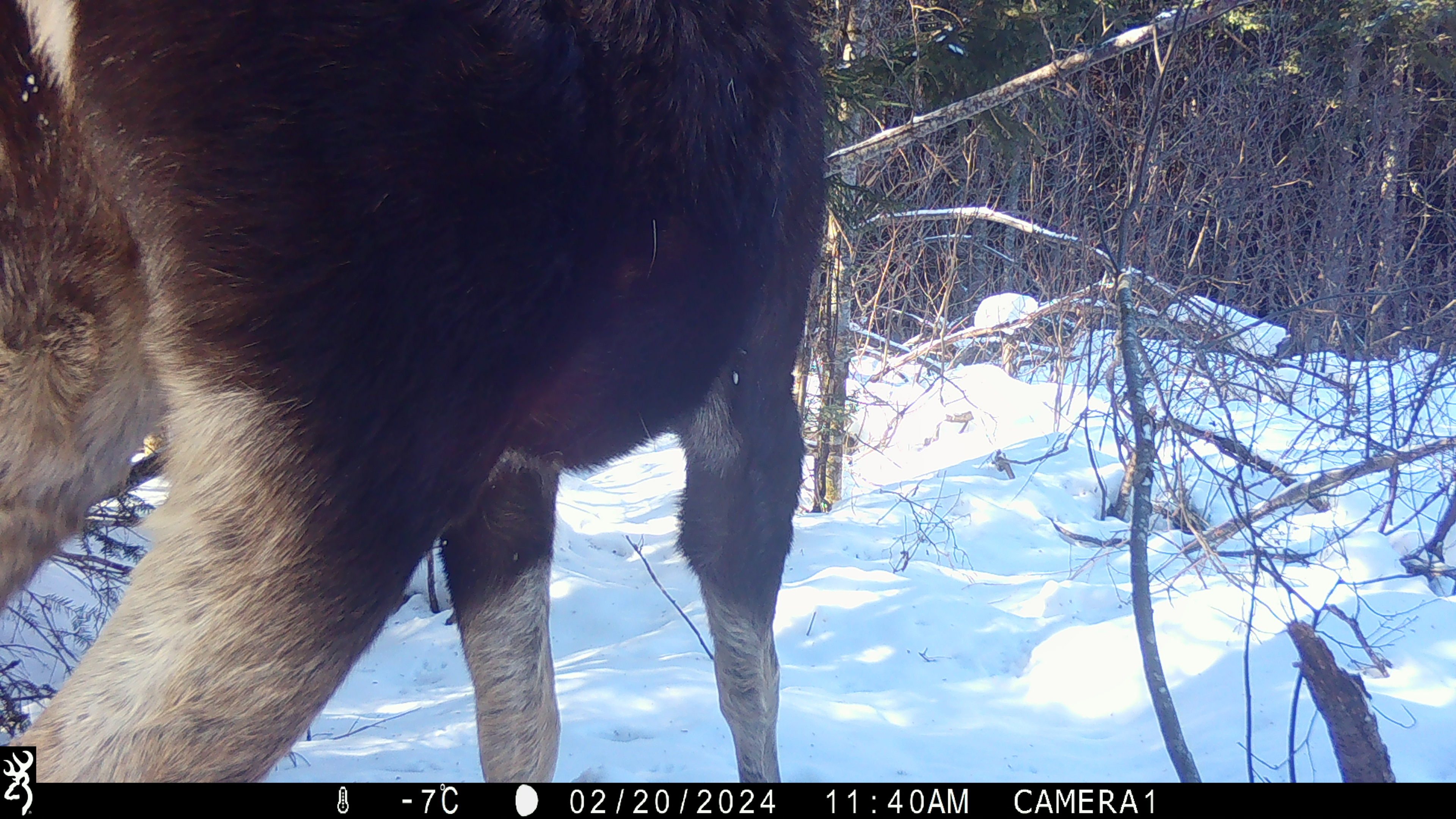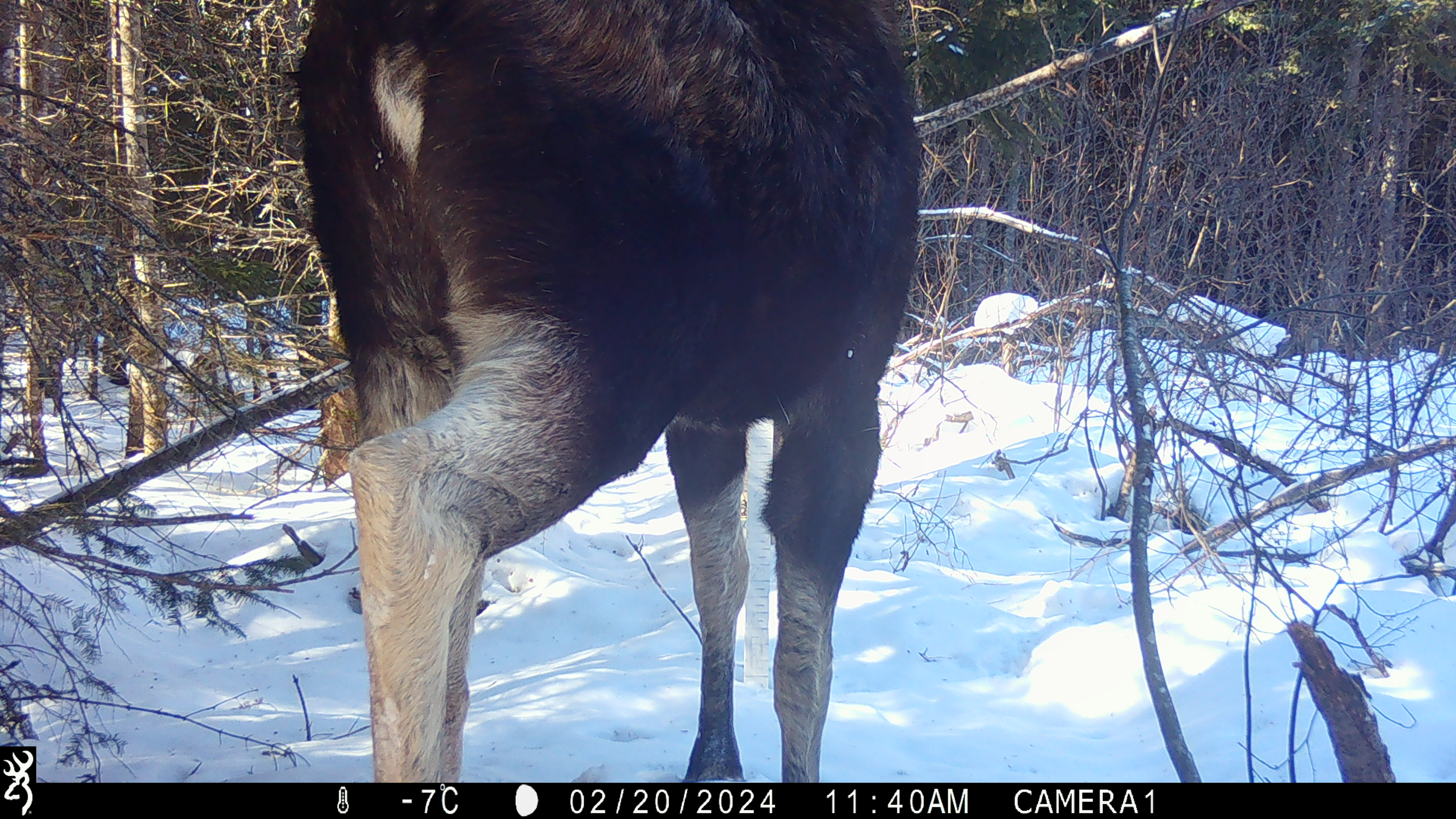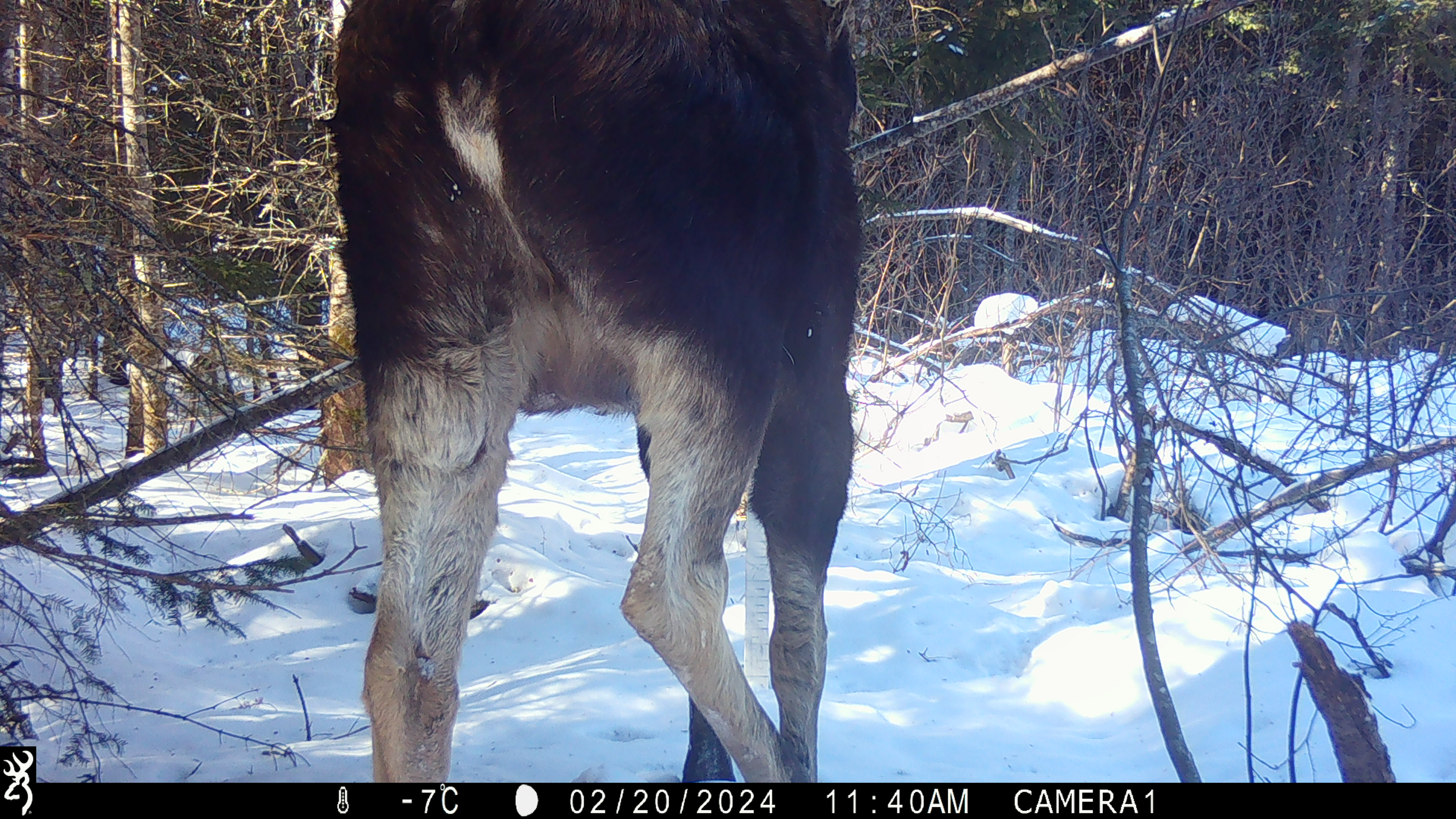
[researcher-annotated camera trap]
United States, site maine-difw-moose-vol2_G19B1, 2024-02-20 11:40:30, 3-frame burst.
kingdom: Animalia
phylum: Chordata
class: Mammalia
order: Artiodactyla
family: Cervidae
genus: Alces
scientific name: Alces alces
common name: moose